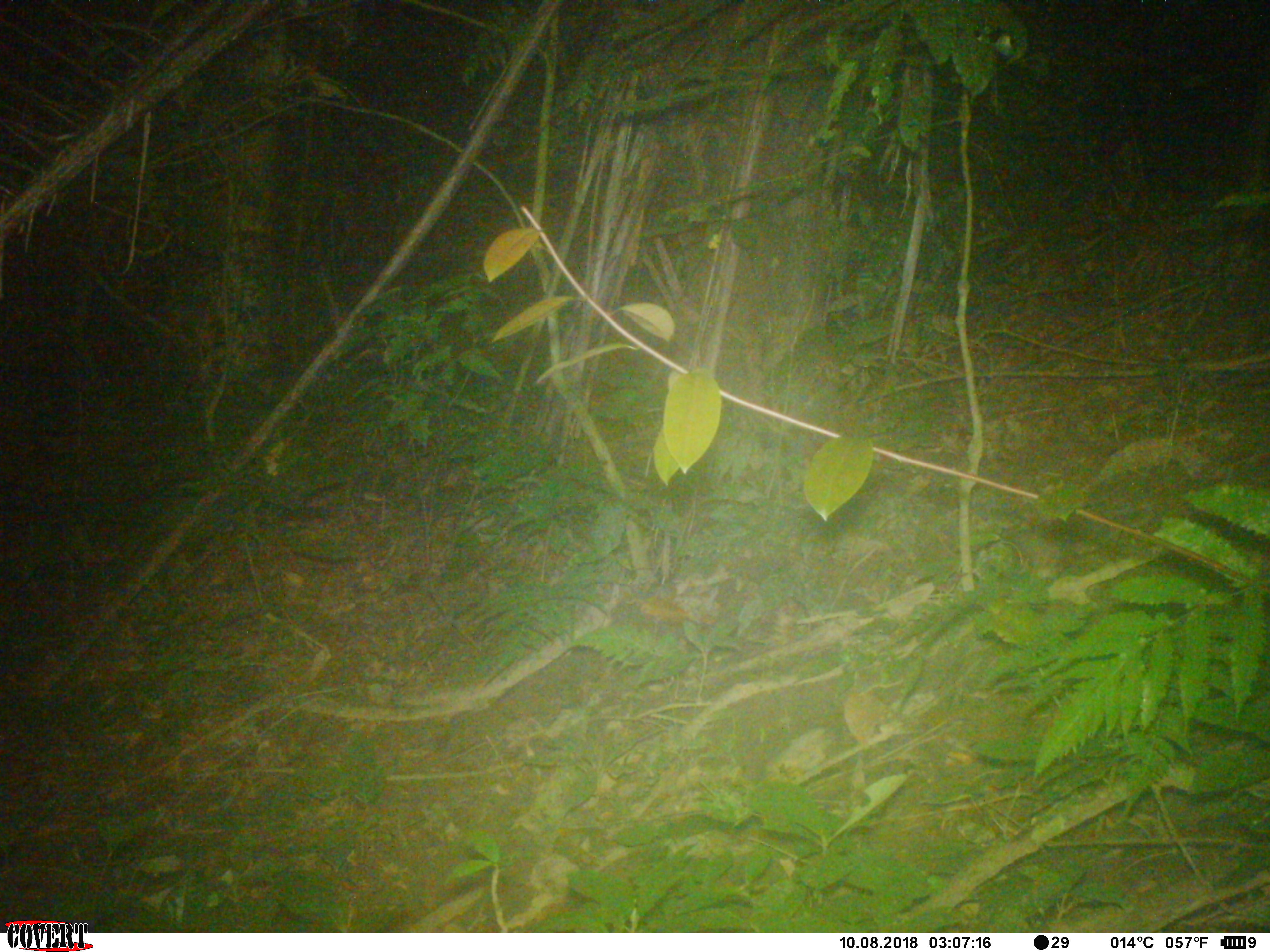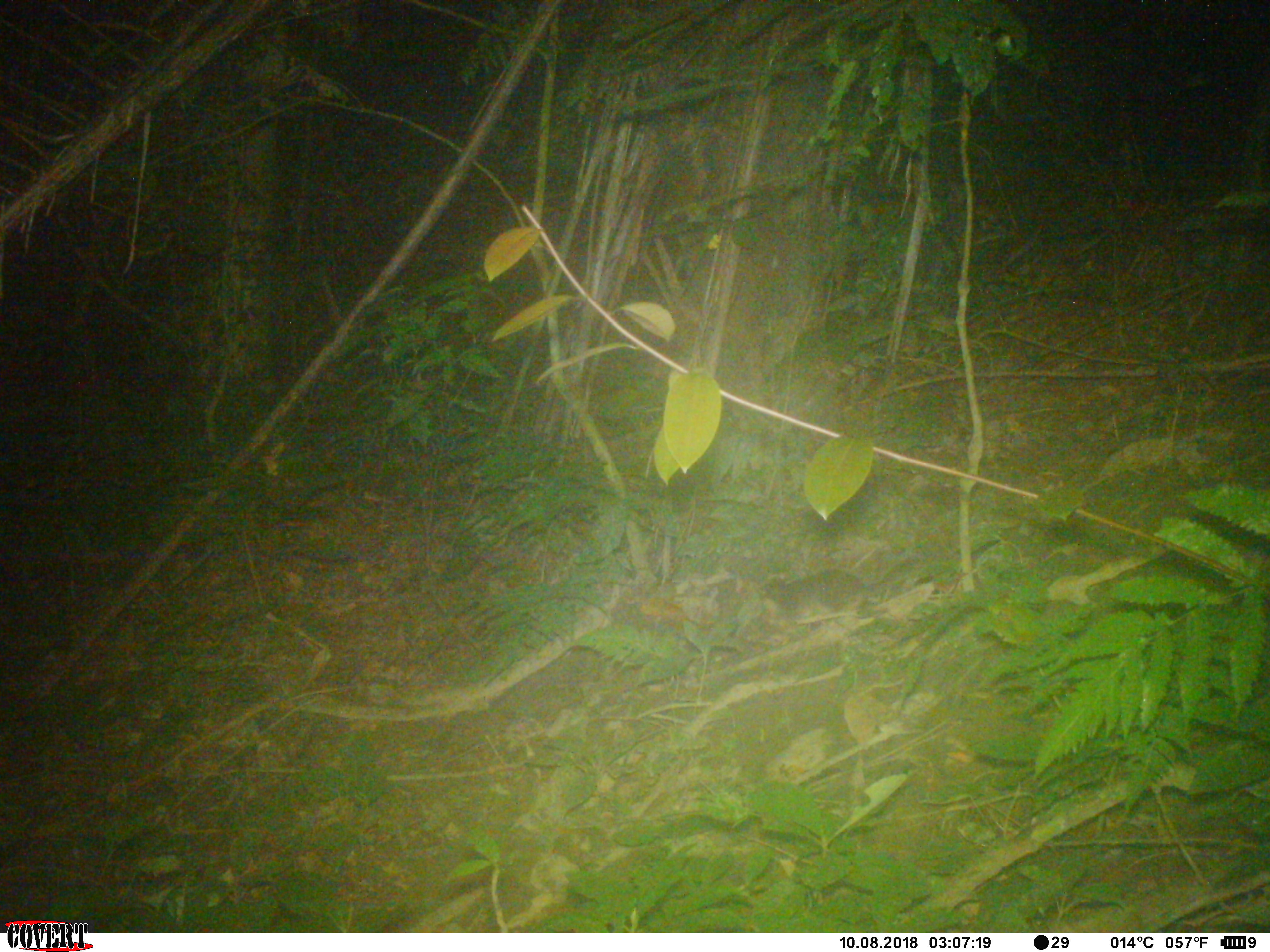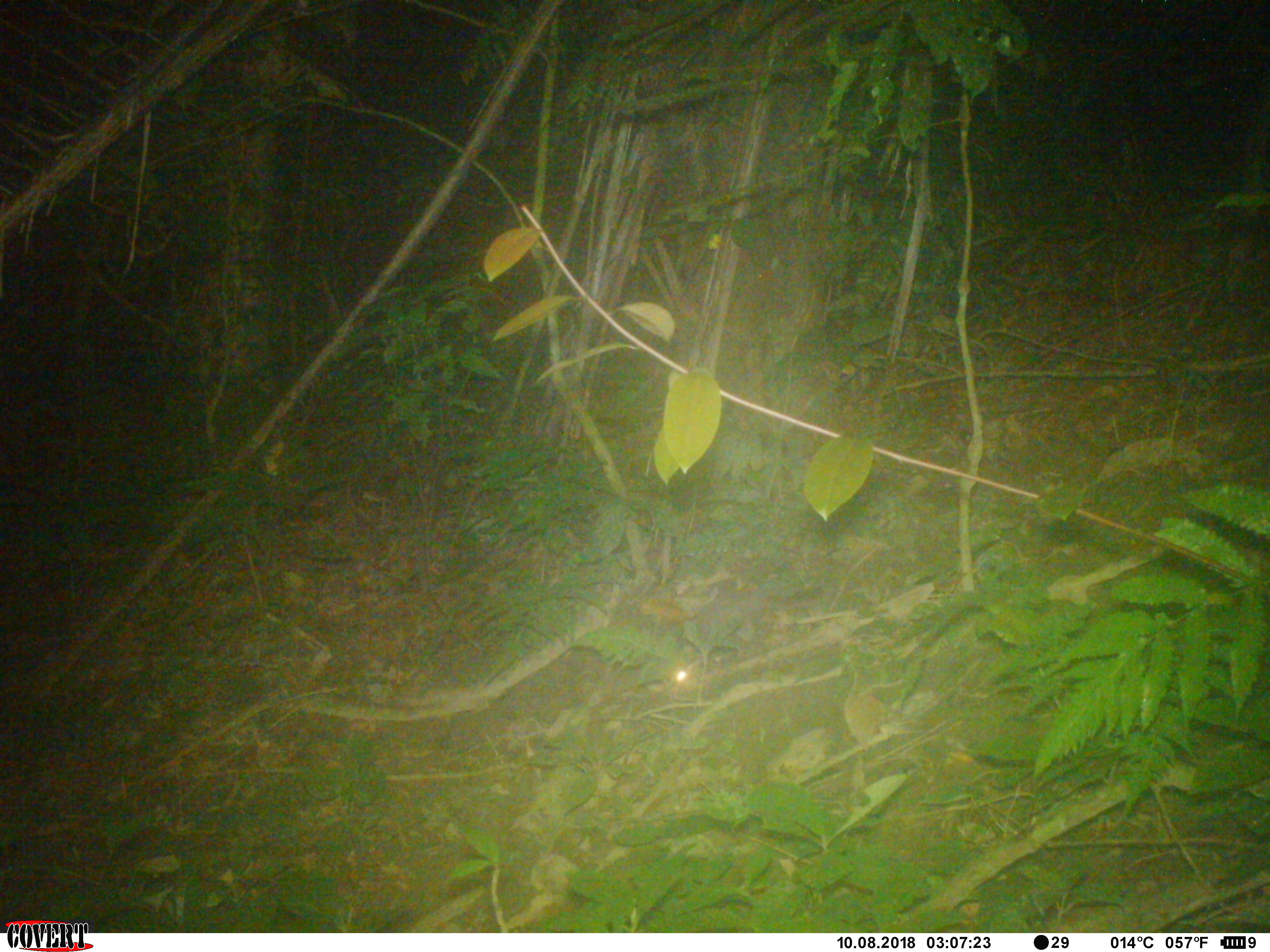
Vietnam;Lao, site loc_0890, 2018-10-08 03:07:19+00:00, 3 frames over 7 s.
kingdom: Animalia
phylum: Chordata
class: Mammalia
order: Carnivora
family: Mustelidae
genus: Melogale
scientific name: Melogale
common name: ferret badger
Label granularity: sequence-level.